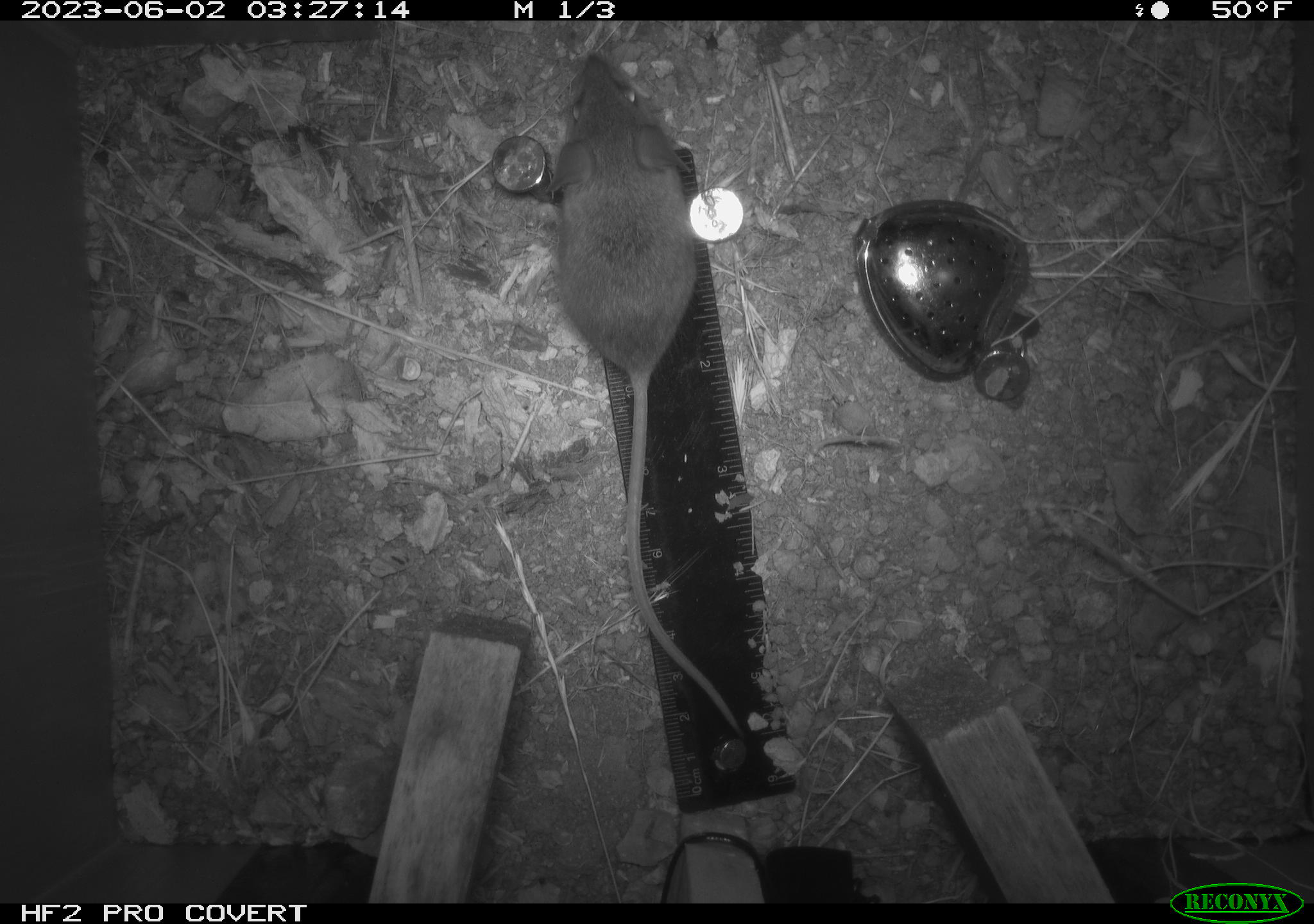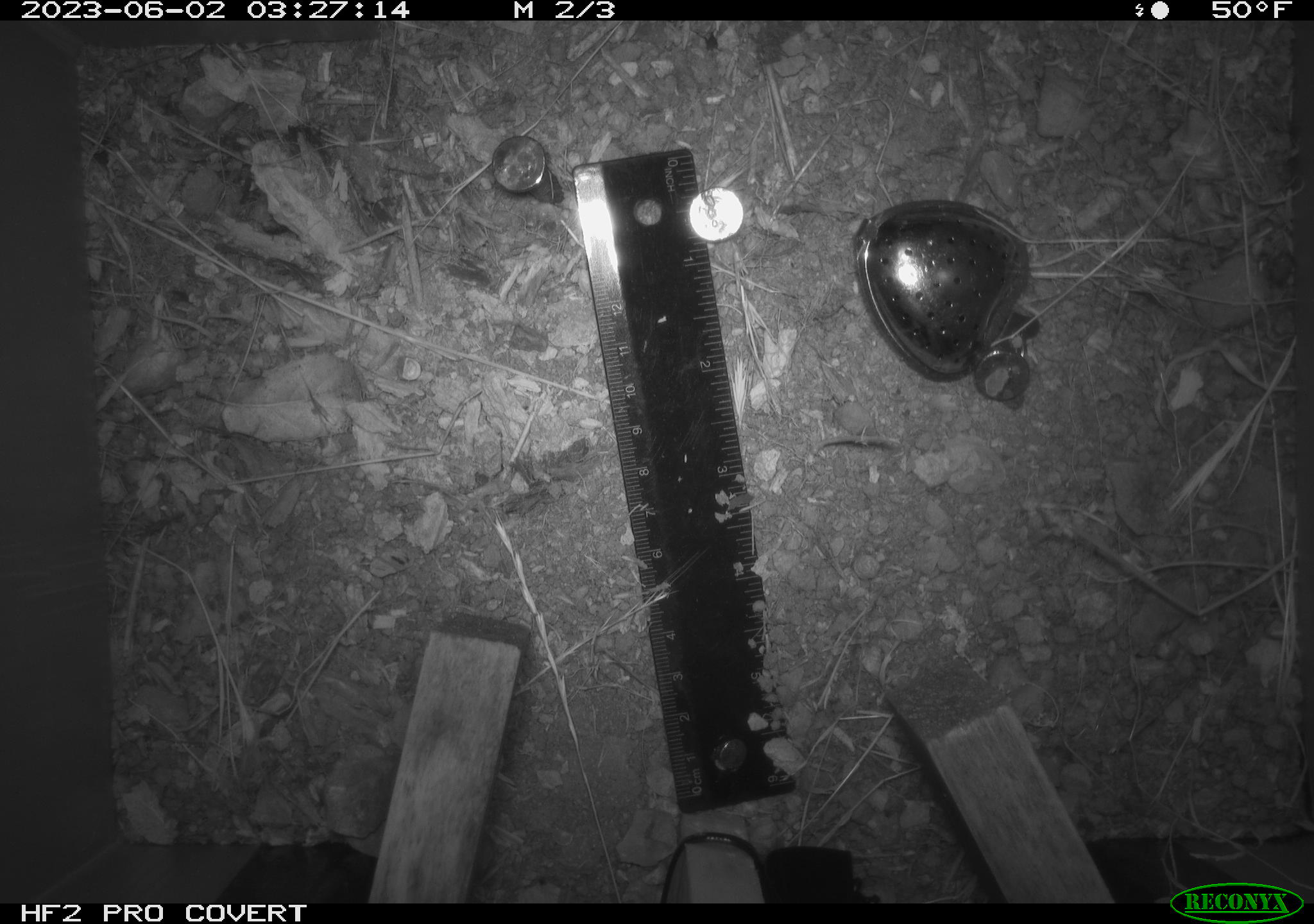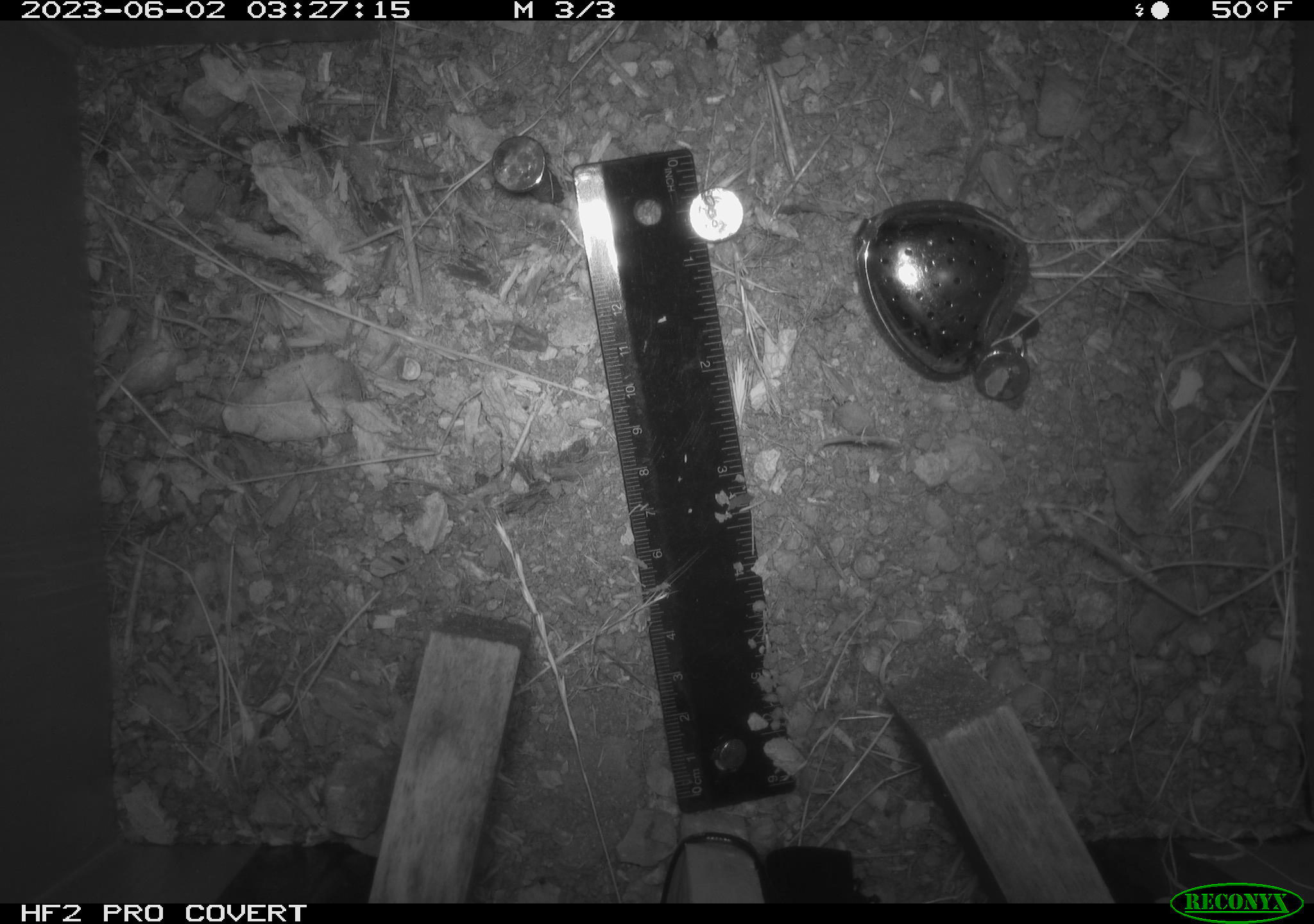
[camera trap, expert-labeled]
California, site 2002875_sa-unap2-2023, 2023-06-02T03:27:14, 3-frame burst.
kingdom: Animalia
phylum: Chordata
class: Mammalia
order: Rodentia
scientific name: Rodentia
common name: mouse species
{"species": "mouse species (Rodentia)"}